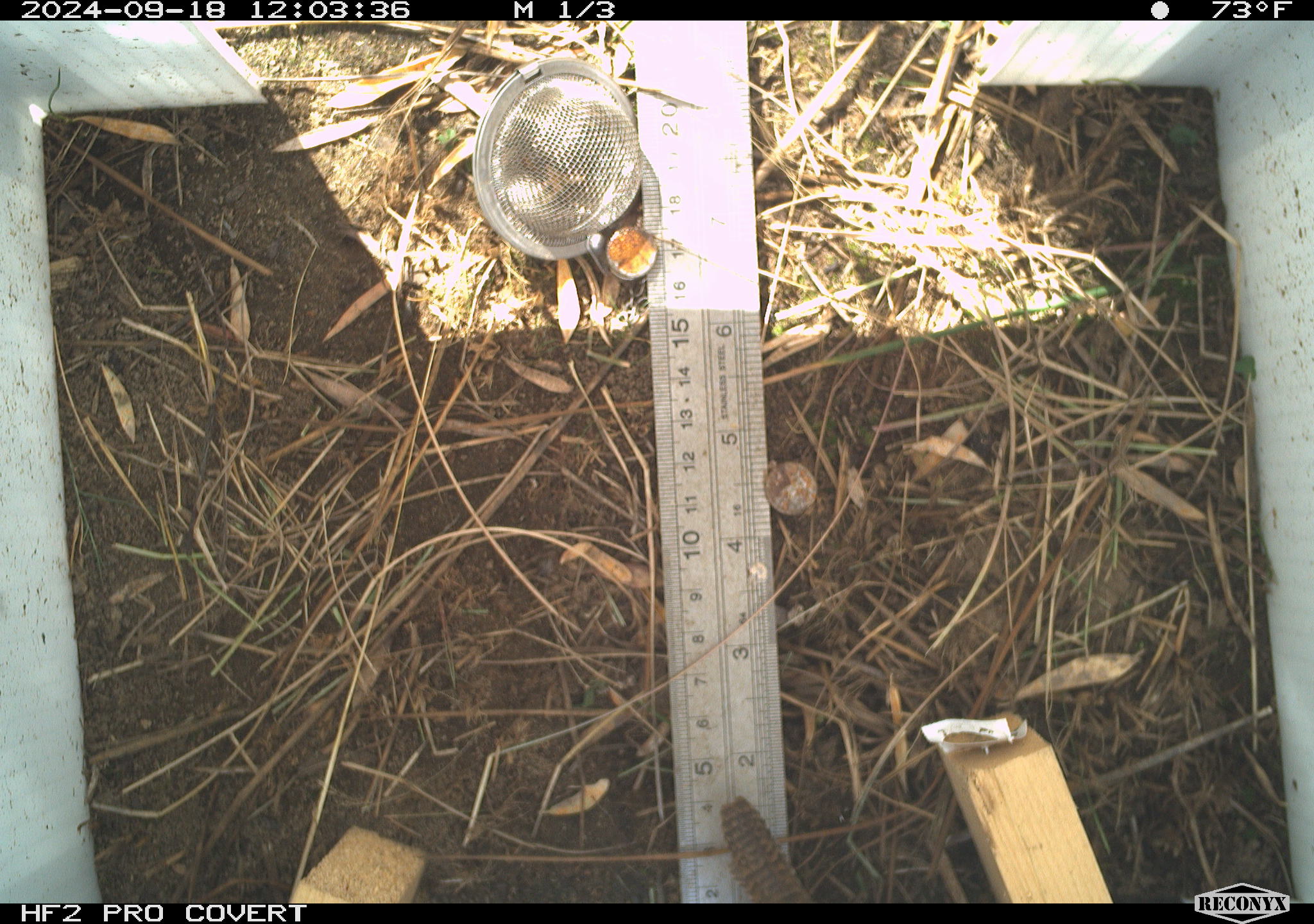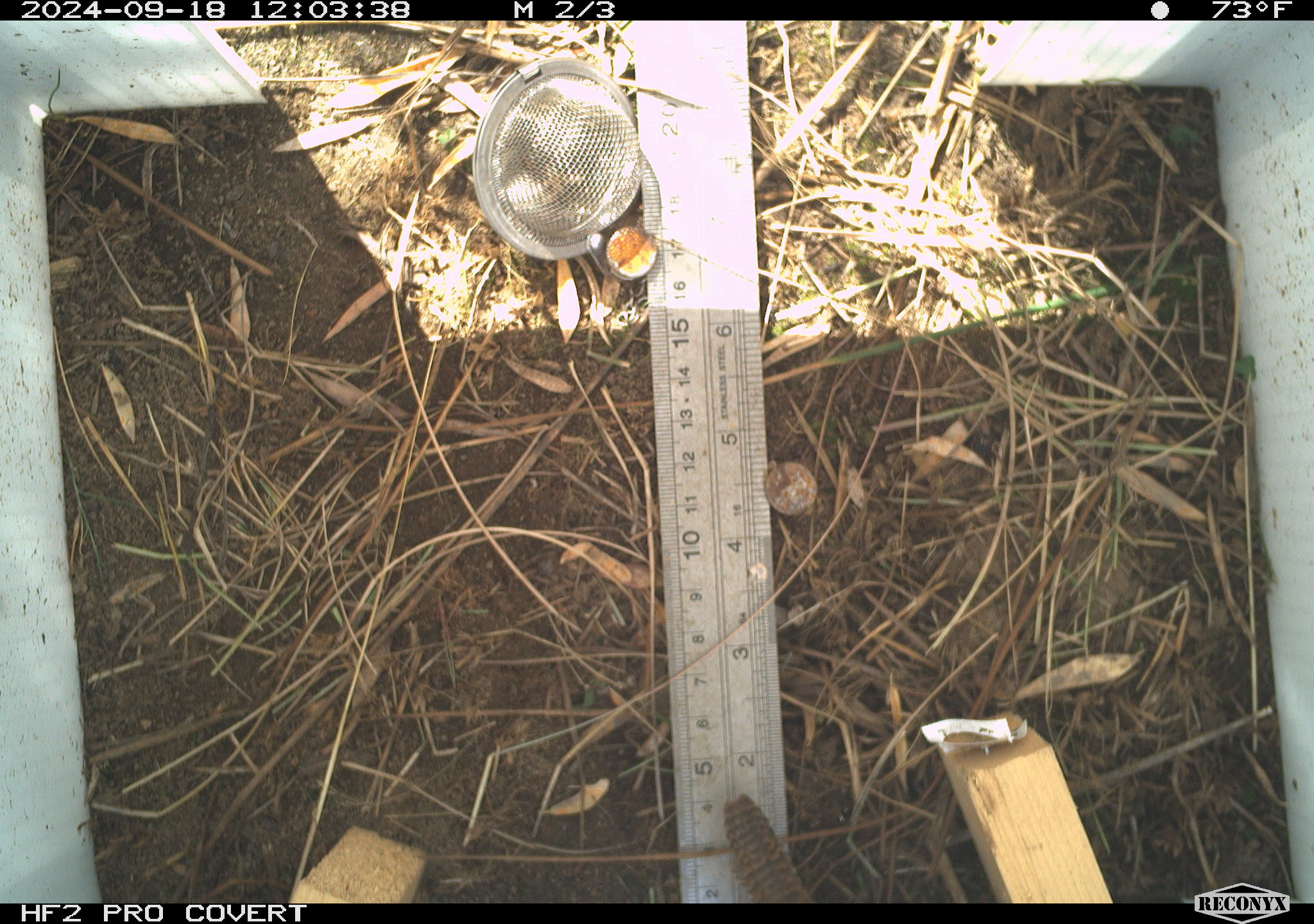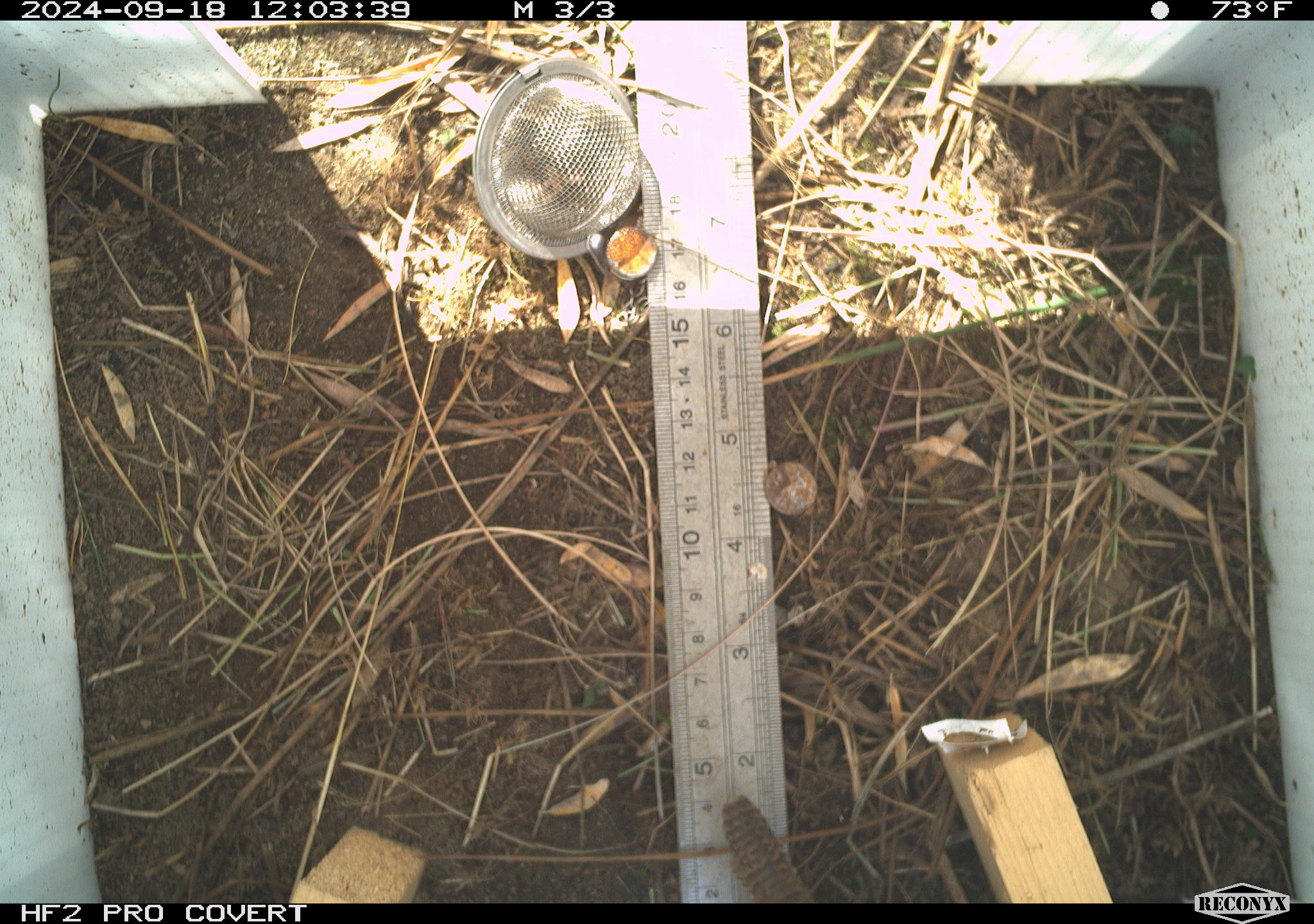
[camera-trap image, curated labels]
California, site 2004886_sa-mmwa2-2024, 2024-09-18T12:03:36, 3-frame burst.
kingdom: Animalia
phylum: Chordata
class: Aves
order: Passeriformes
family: Troglodytidae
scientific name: Troglodytidae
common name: wren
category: troglodytidae family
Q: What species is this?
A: Troglodytidae family (wren) (Troglodytidae).